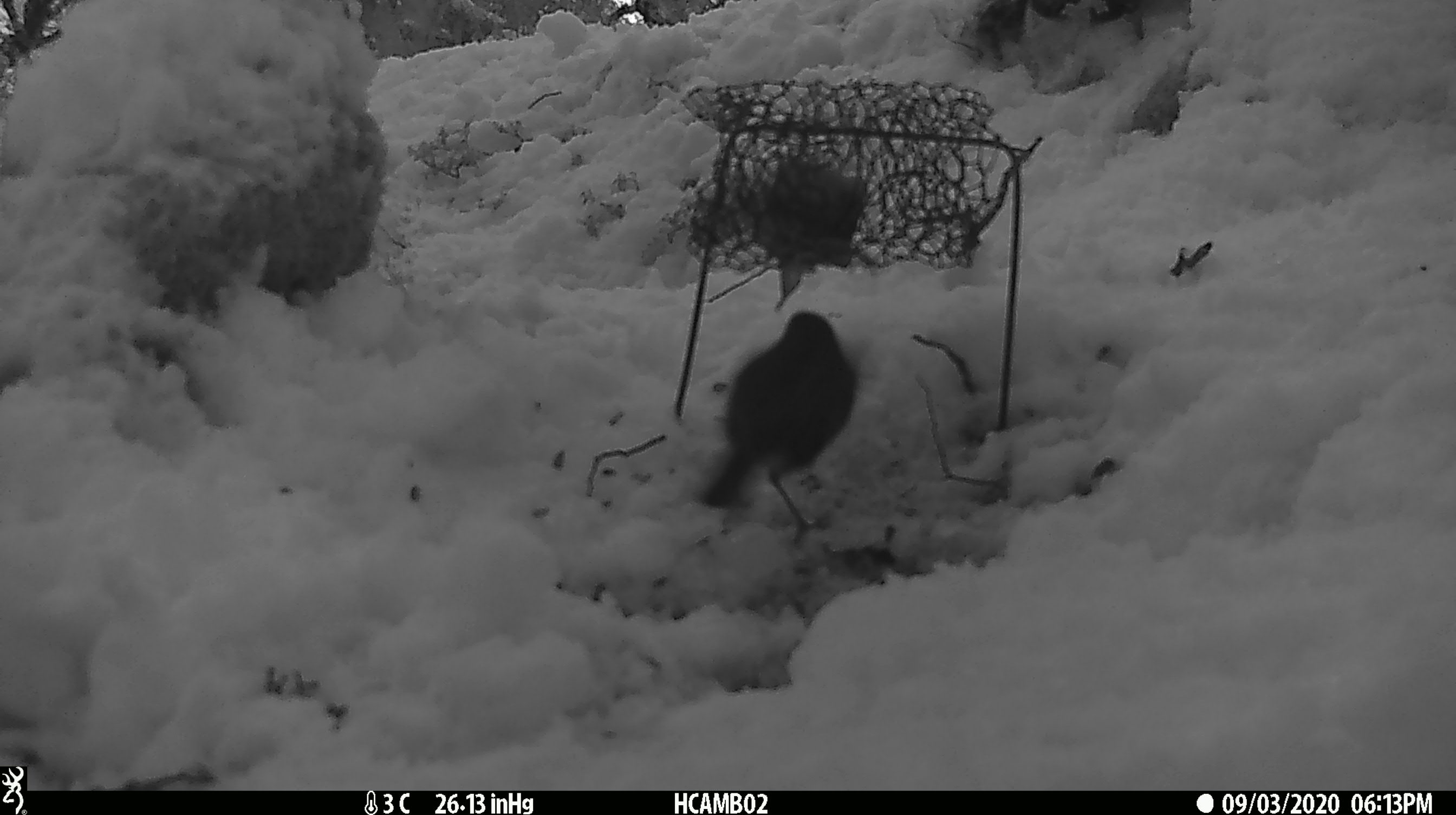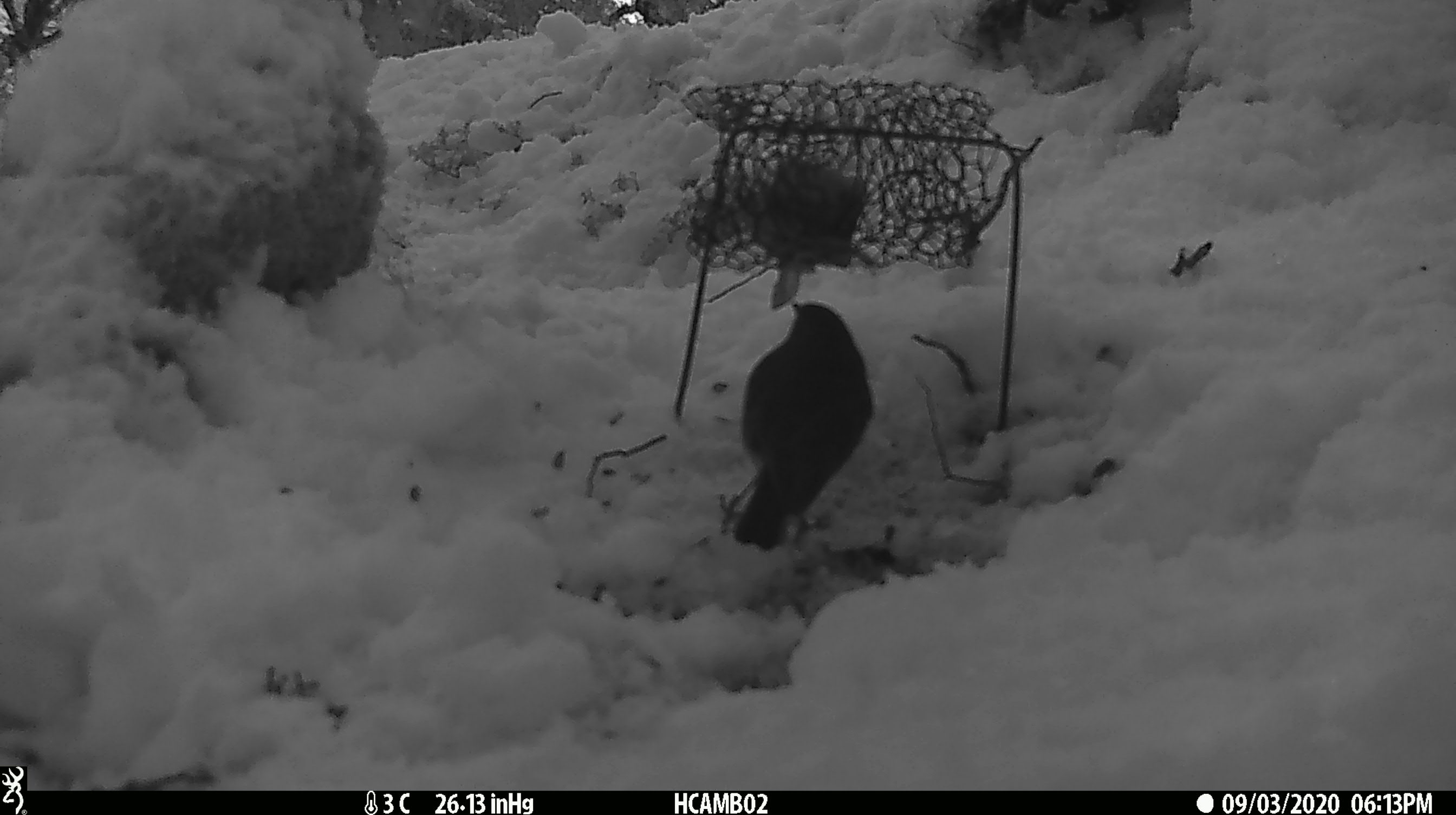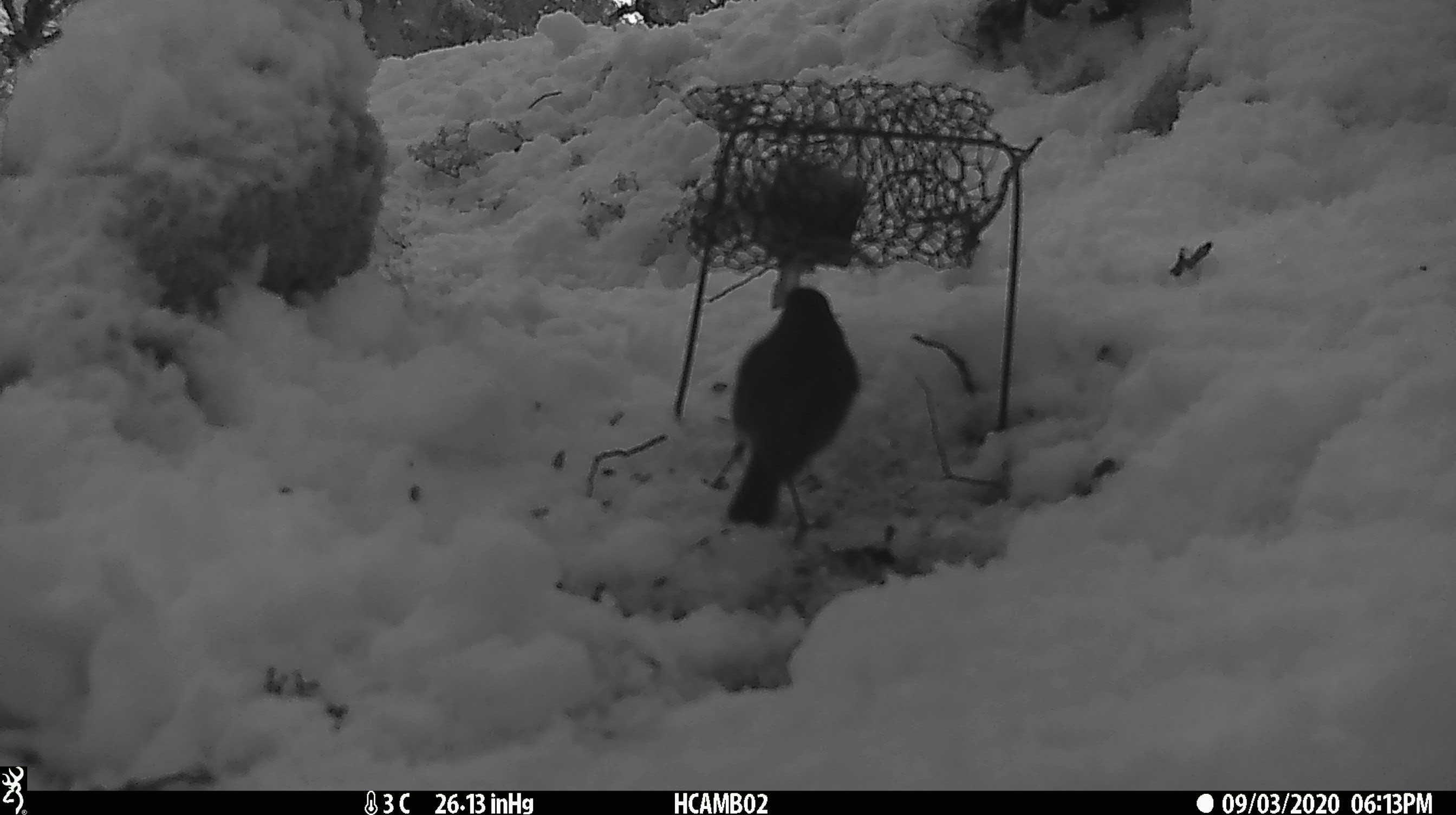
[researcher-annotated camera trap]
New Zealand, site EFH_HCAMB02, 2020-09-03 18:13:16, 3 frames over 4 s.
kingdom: Animalia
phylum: Chordata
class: Aves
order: Passeriformes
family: Petroicidae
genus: Petroica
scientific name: Petroica australis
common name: new zealand robin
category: robin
Robin (new zealand robin) (Petroica australis).